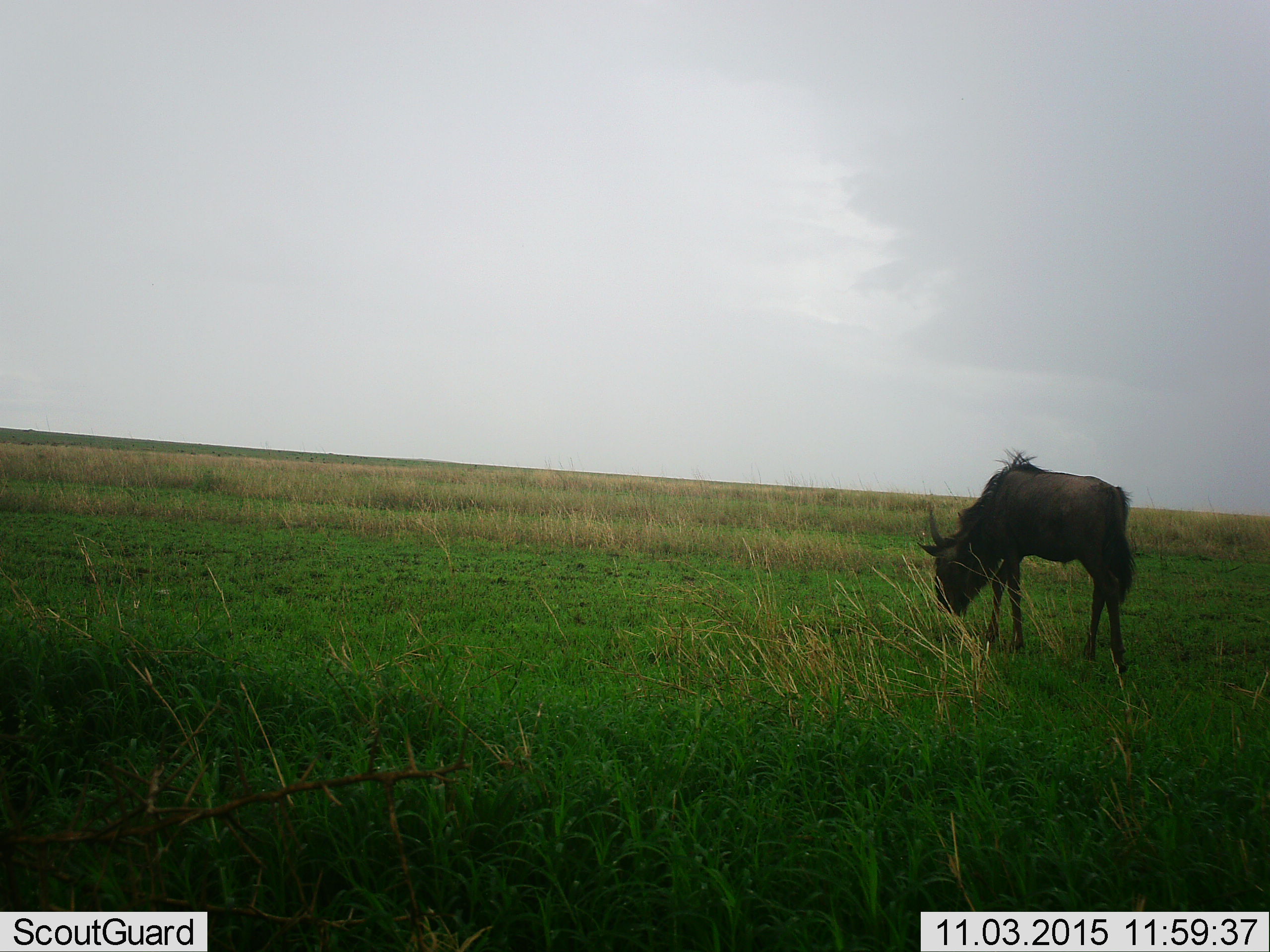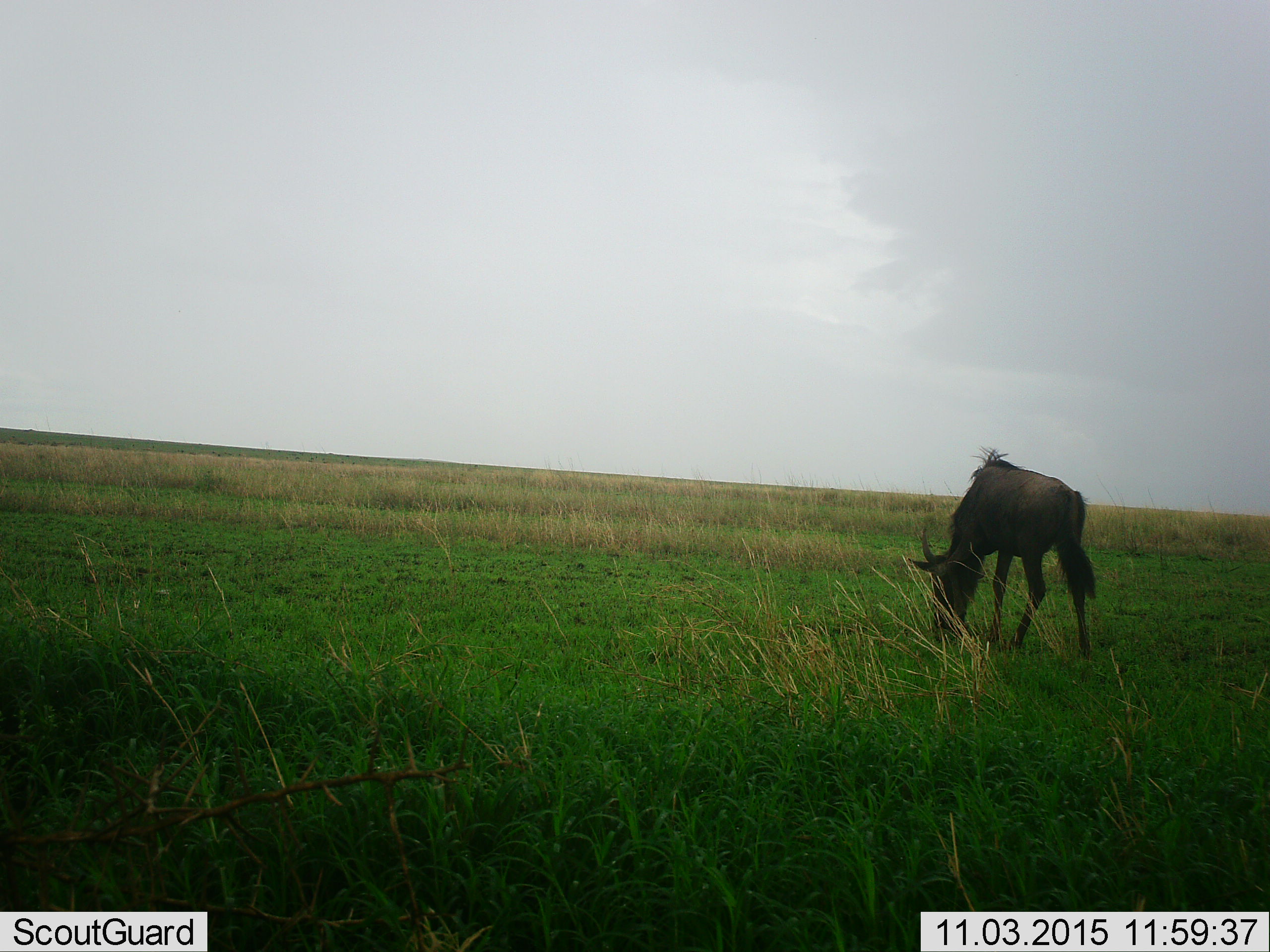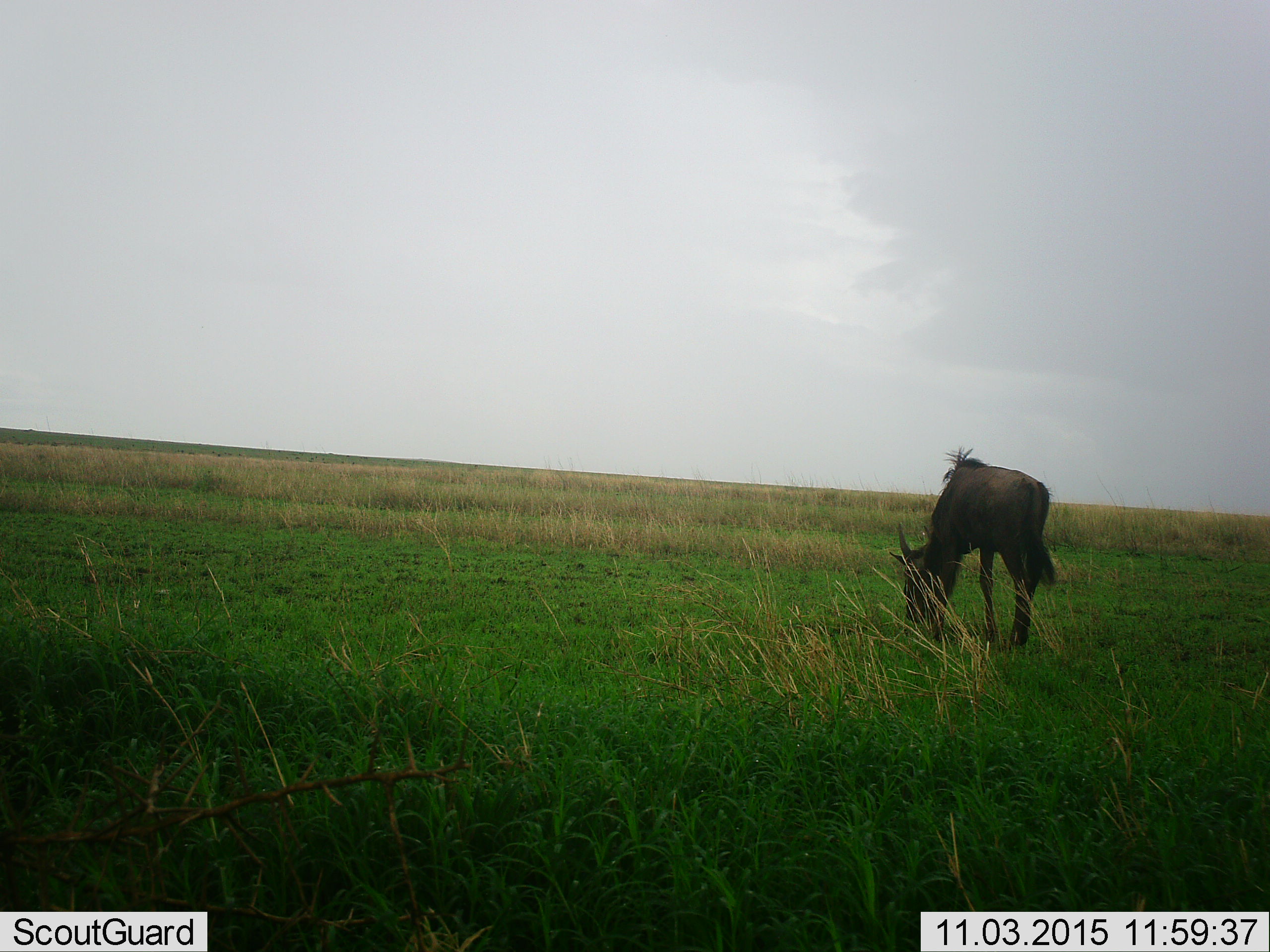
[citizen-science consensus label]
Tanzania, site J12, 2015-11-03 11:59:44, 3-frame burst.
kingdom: Animalia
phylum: Chordata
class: Mammalia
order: Artiodactyla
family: Bovidae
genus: Connochaetes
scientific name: Connochaetes taurinus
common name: blue wildebeest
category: wildebeest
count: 1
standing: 20%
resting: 0%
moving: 30%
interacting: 0%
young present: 0%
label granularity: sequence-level